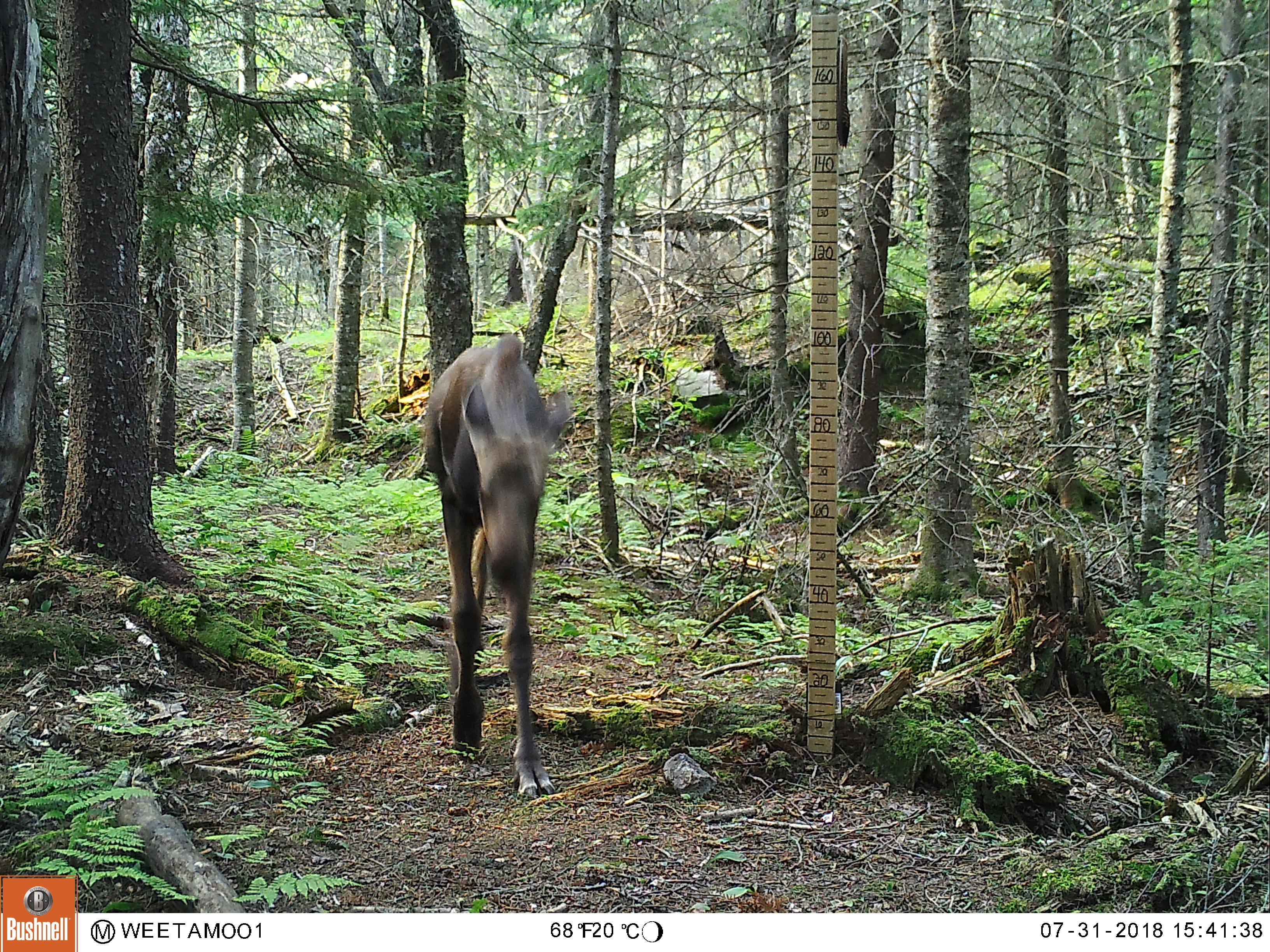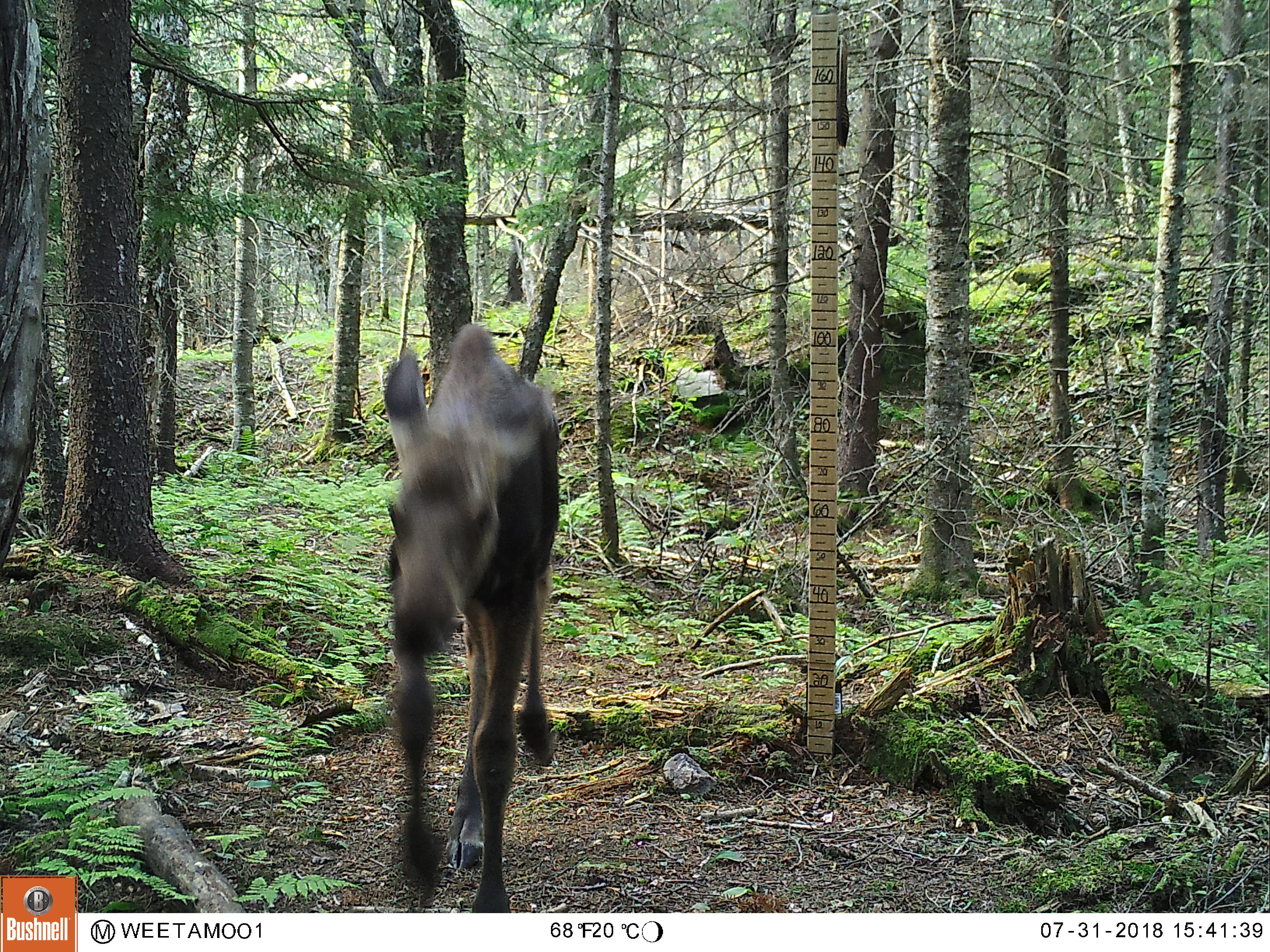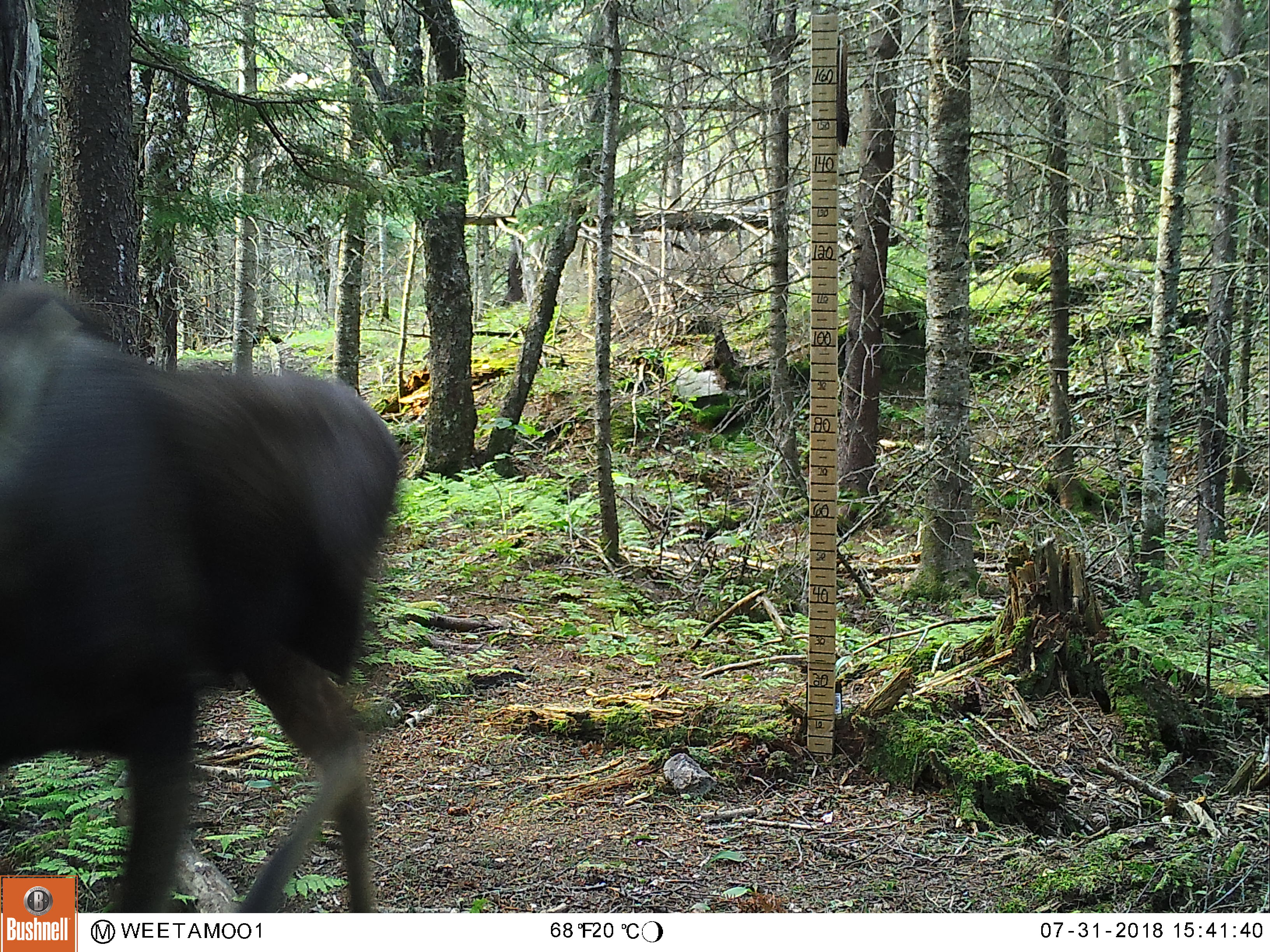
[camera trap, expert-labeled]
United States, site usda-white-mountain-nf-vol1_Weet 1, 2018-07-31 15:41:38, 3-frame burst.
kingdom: Animalia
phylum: Chordata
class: Mammalia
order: Artiodactyla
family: Cervidae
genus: Alces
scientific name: Alces alces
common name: moose